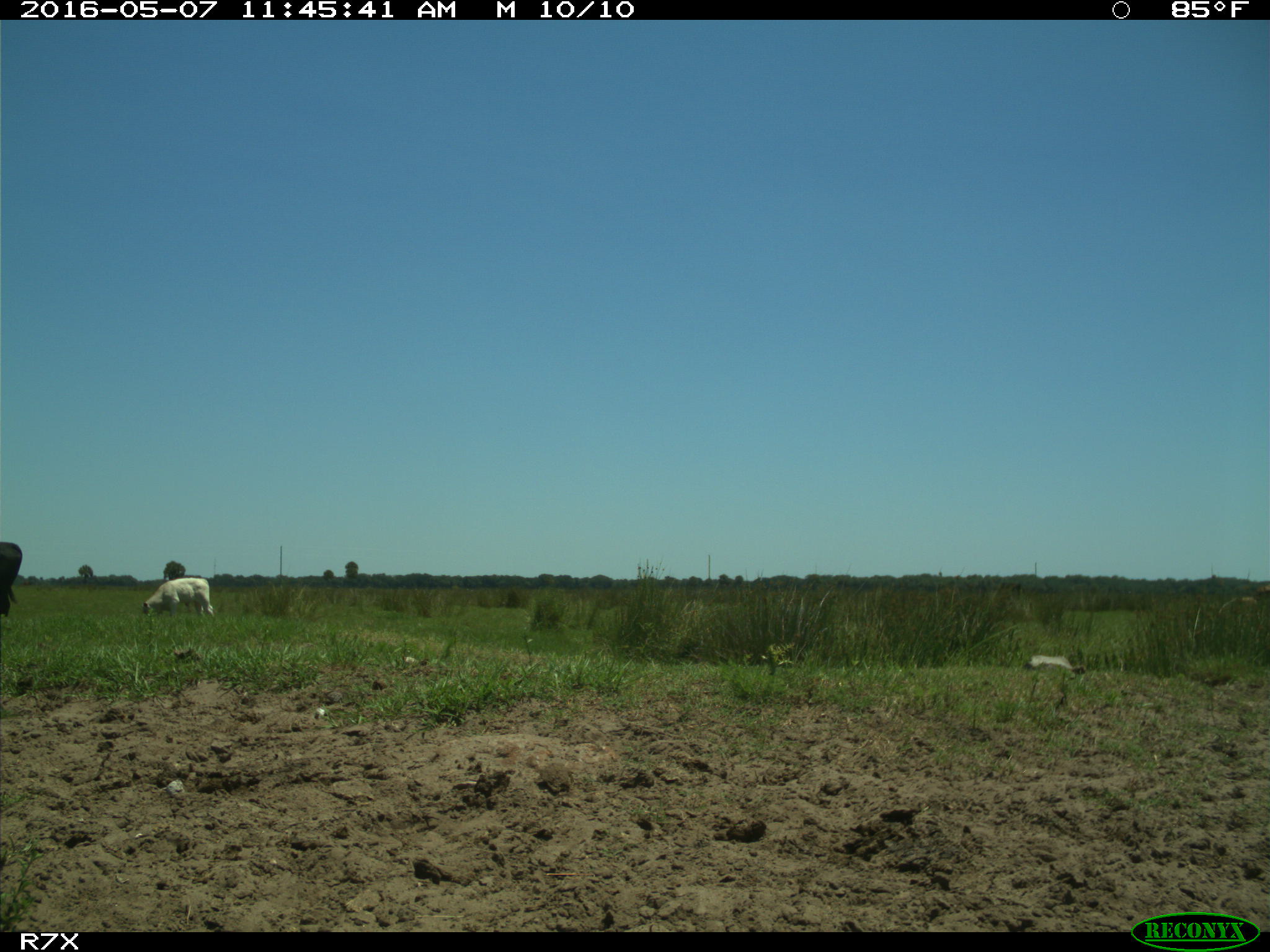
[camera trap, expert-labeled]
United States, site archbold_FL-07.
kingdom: Animalia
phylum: Chordata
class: Mammalia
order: Artiodactyla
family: Bovidae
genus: Bos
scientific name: Bos taurus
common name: domestic cow